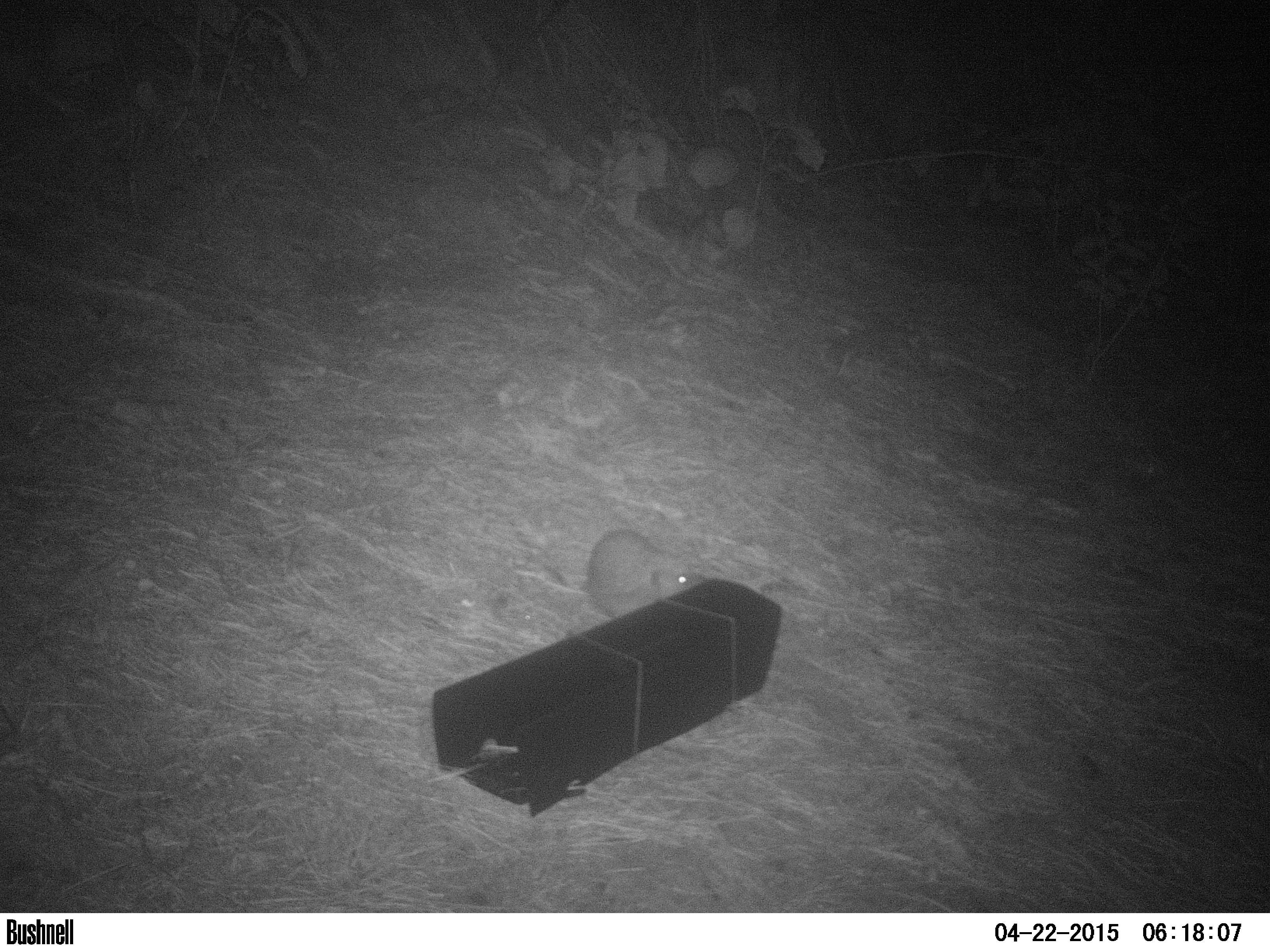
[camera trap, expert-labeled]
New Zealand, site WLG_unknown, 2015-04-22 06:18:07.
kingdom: Animalia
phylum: Chordata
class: Mammalia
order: Eulipotyphla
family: Erinaceidae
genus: Erinaceus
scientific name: Erinaceus europaeus europaeus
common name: european hedgehog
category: hedgehog